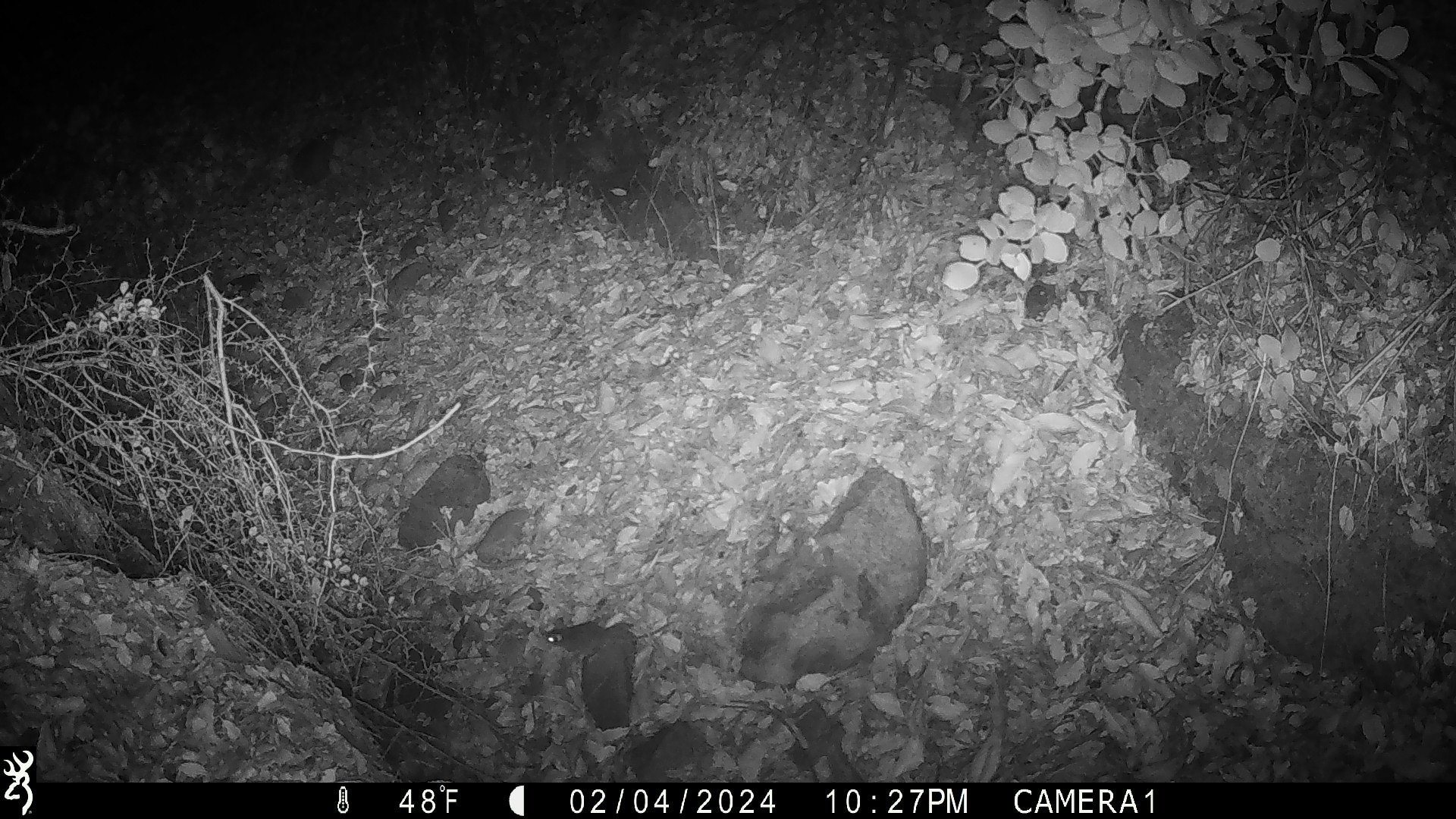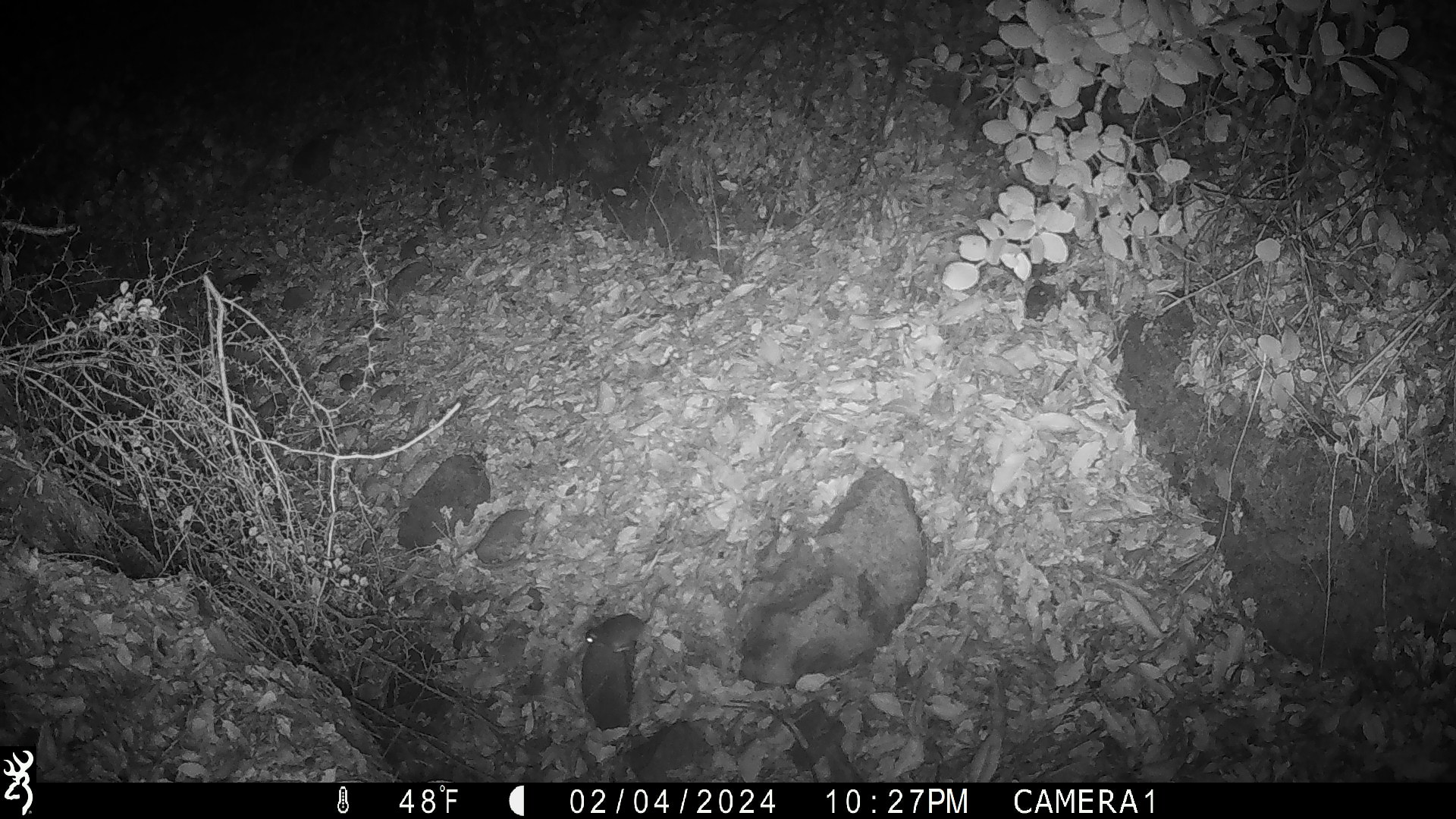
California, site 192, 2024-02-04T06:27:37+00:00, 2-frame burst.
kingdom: Animalia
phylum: Chordata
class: Mammalia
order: Rodentia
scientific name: Rodentia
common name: mouse or rat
Mouse or rat (Rodentia).